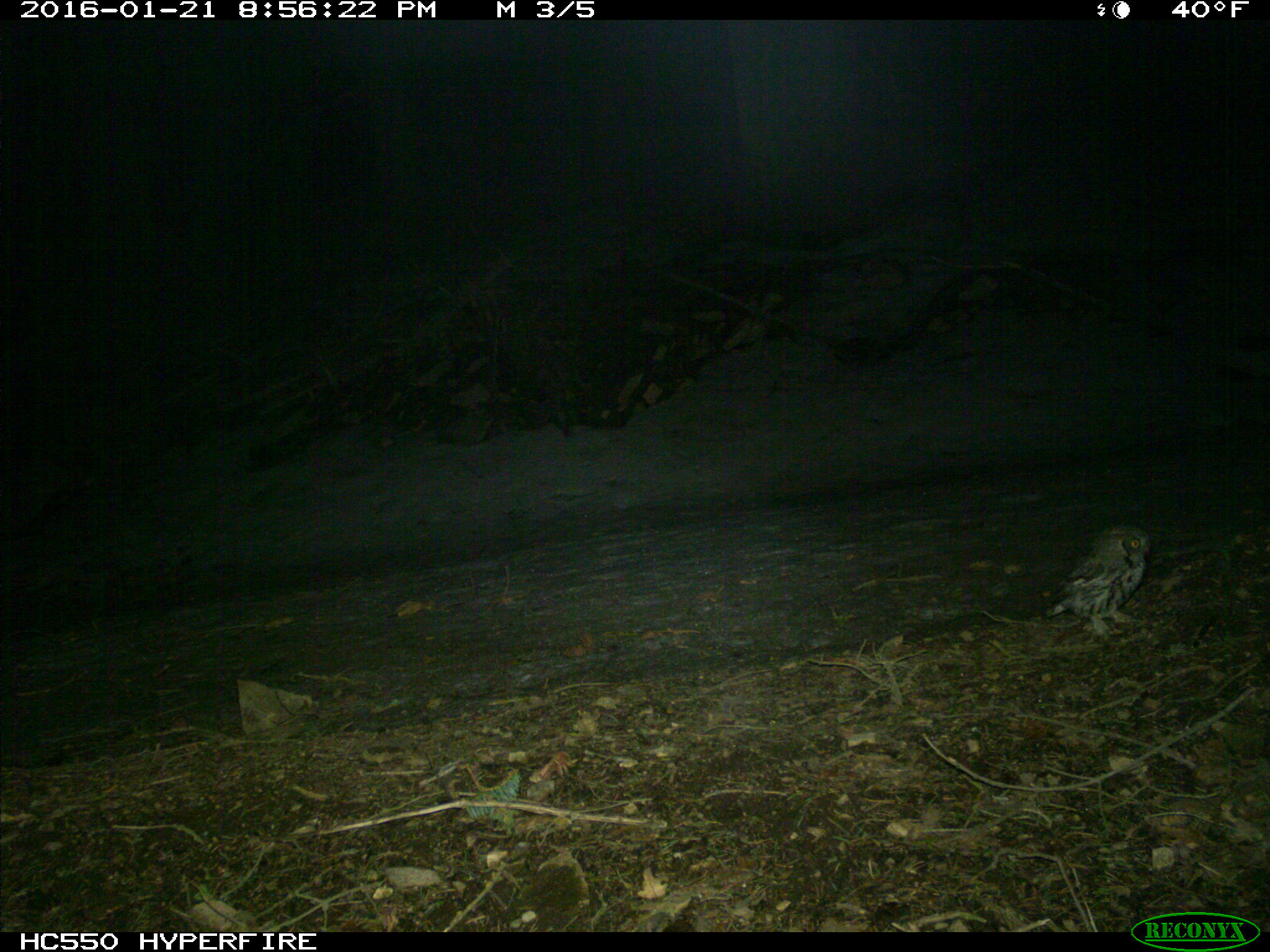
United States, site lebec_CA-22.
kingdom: Animalia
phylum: Chordata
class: Aves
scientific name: Aves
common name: birds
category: unidentified bird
Unidentified bird (birds) (Aves).